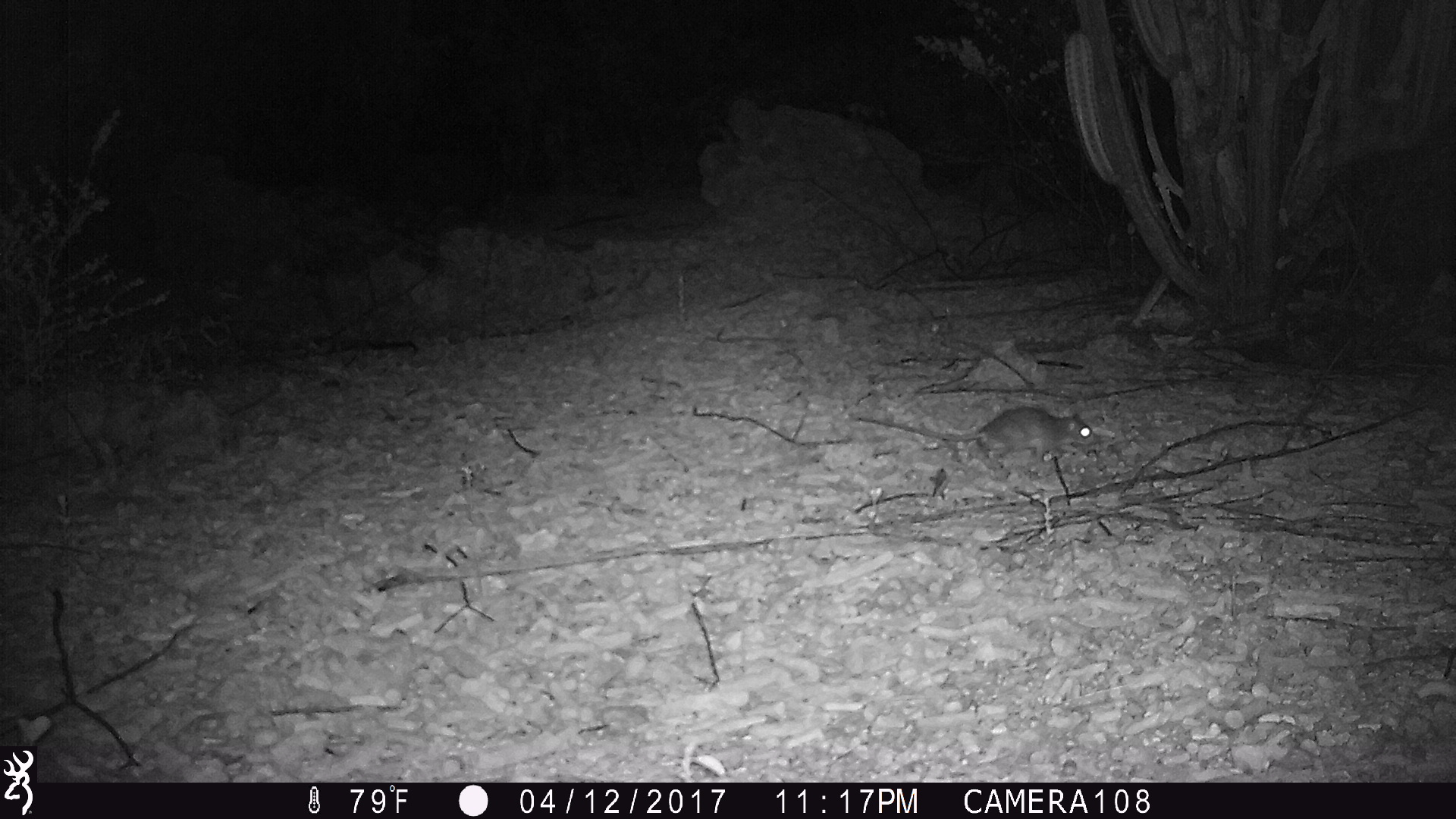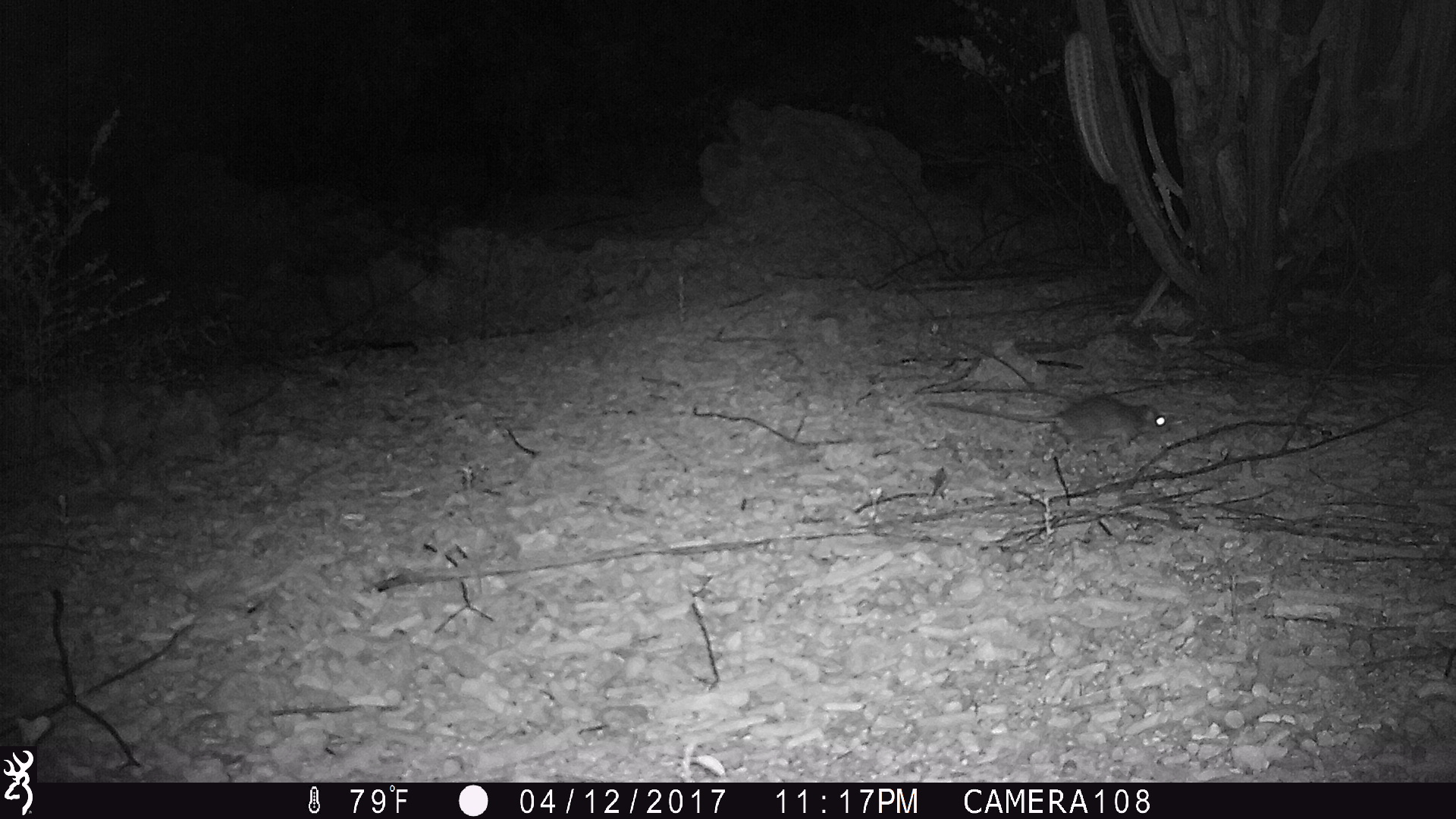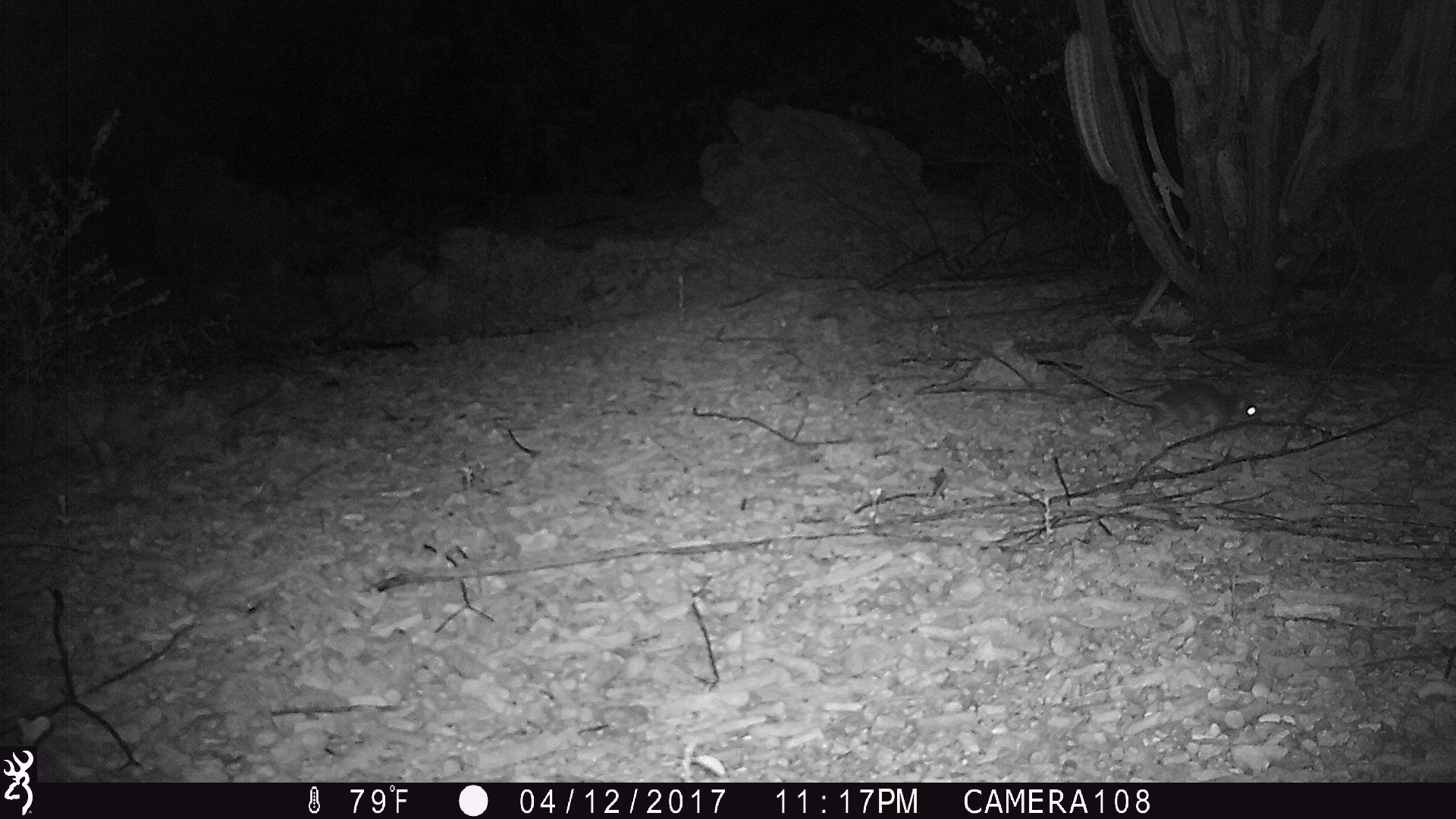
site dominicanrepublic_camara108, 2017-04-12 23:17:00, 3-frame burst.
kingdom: Animalia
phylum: Chordata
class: Mammalia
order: Rodentia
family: Muridae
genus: Rattus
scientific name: Rattus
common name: rat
Rat (Rattus).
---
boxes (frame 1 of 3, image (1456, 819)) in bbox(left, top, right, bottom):
rat: bbox(899, 403, 1100, 471)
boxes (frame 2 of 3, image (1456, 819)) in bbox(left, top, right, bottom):
rat: bbox(918, 392, 1175, 459)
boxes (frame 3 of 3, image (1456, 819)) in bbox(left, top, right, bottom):
rat: bbox(1056, 362, 1267, 442)